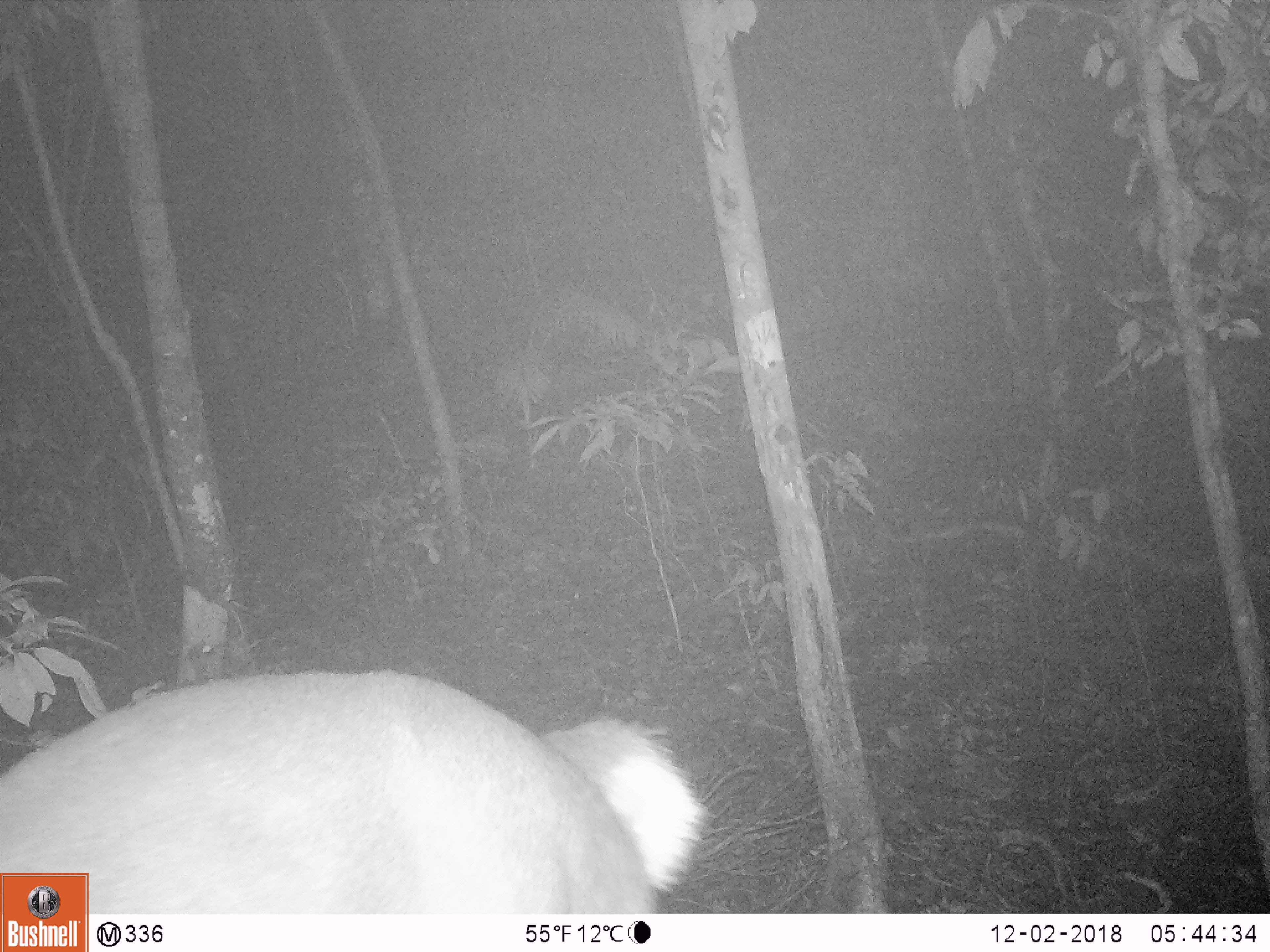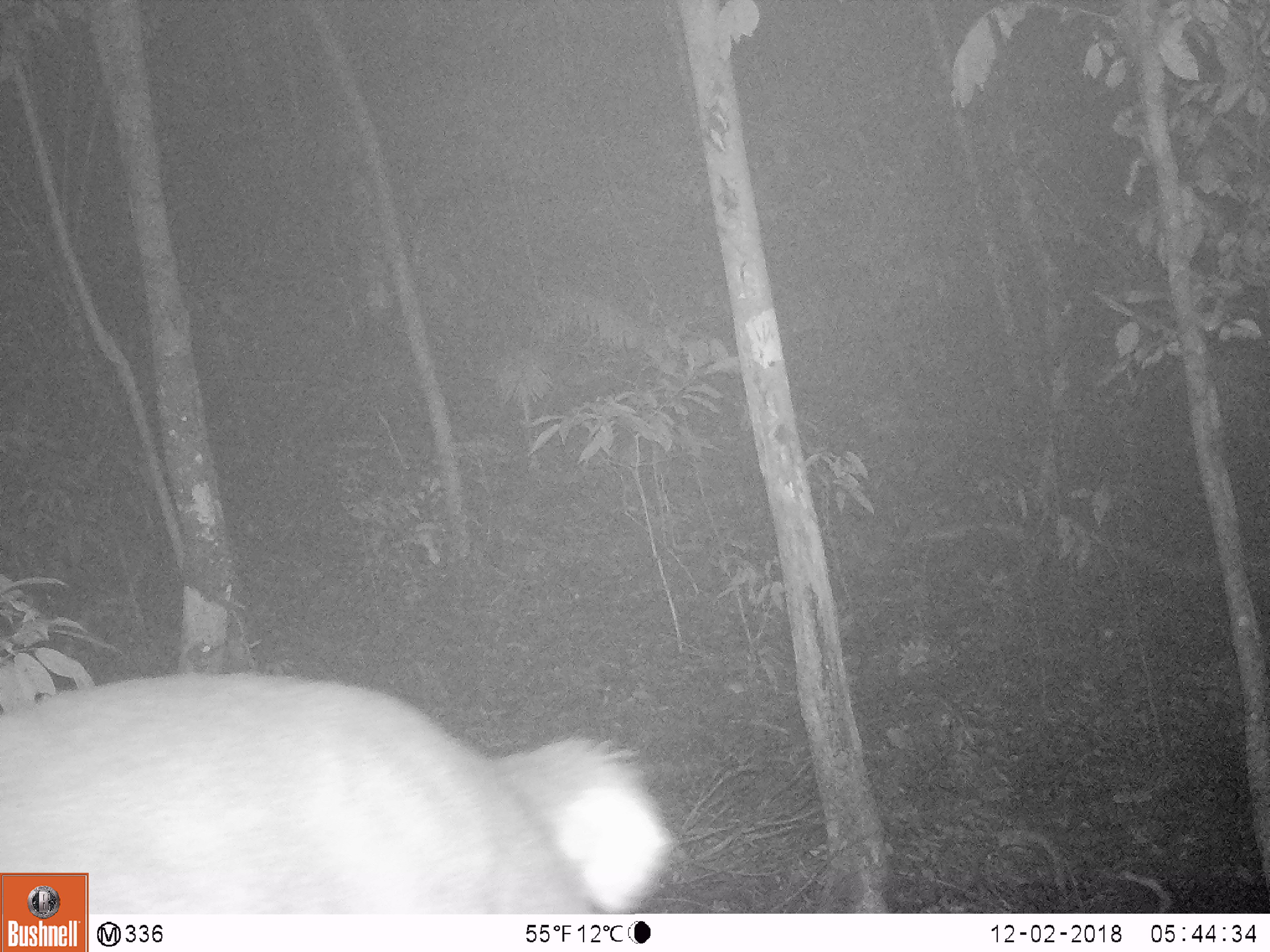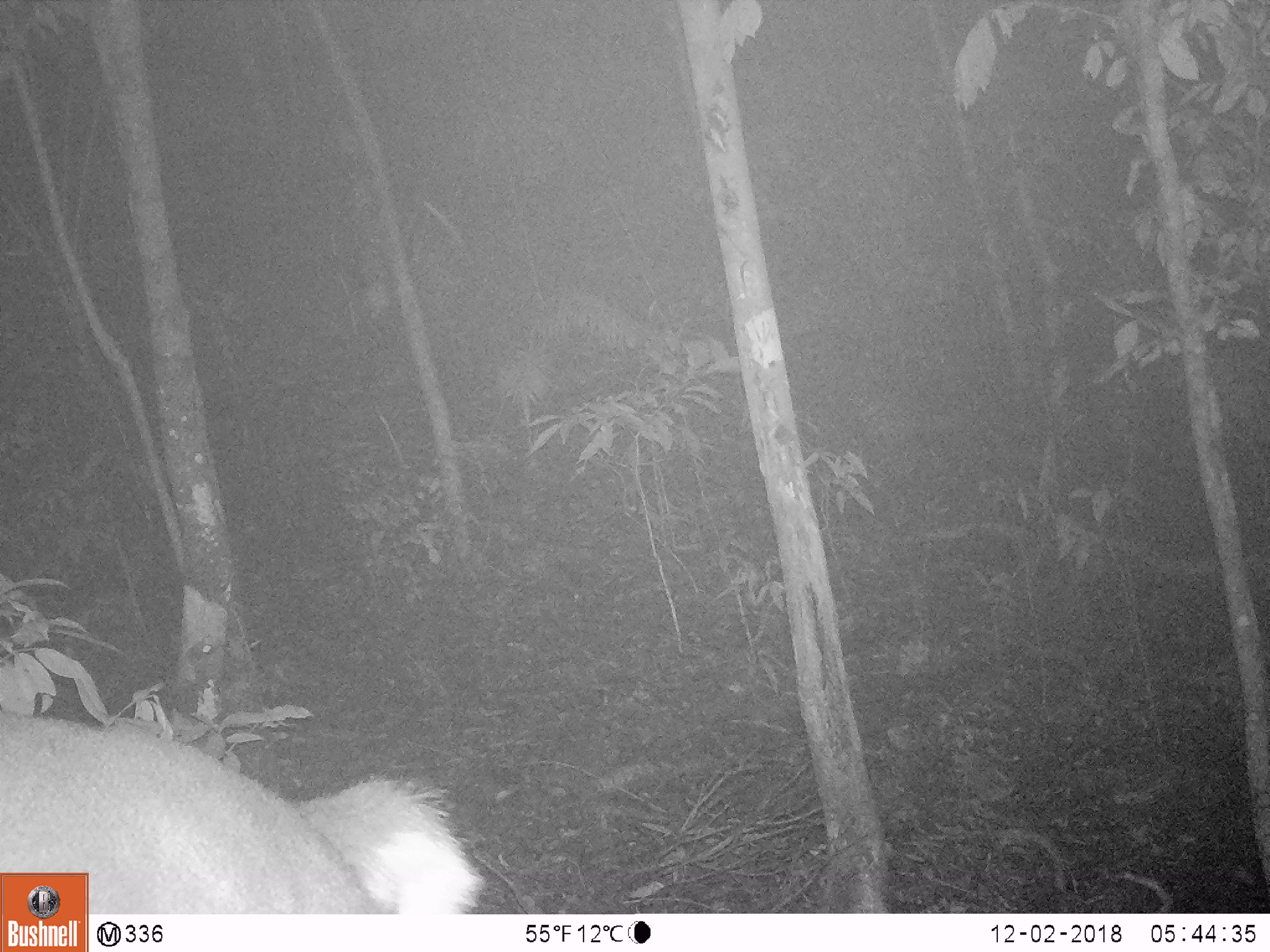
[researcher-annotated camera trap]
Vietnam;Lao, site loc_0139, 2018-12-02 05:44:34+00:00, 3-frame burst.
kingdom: Animalia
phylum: Chordata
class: Mammalia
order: Artiodactyla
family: Cervidae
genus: Muntiacus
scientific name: Muntiacus vuquangensis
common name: large-antlered muntjac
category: large antlered muntjac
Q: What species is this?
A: Large antlered muntjac (large-antlered muntjac) (Muntiacus vuquangensis).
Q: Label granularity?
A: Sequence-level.